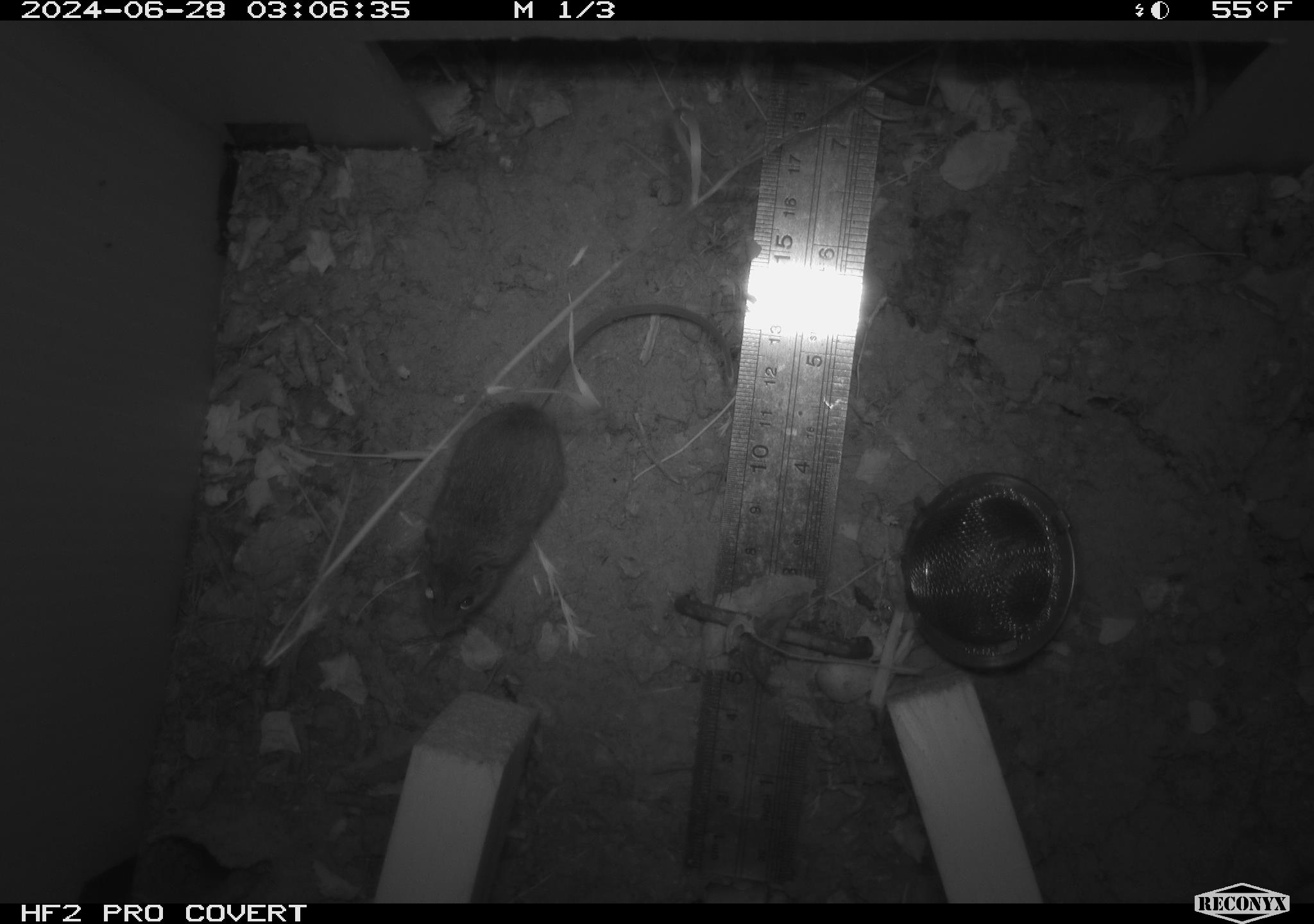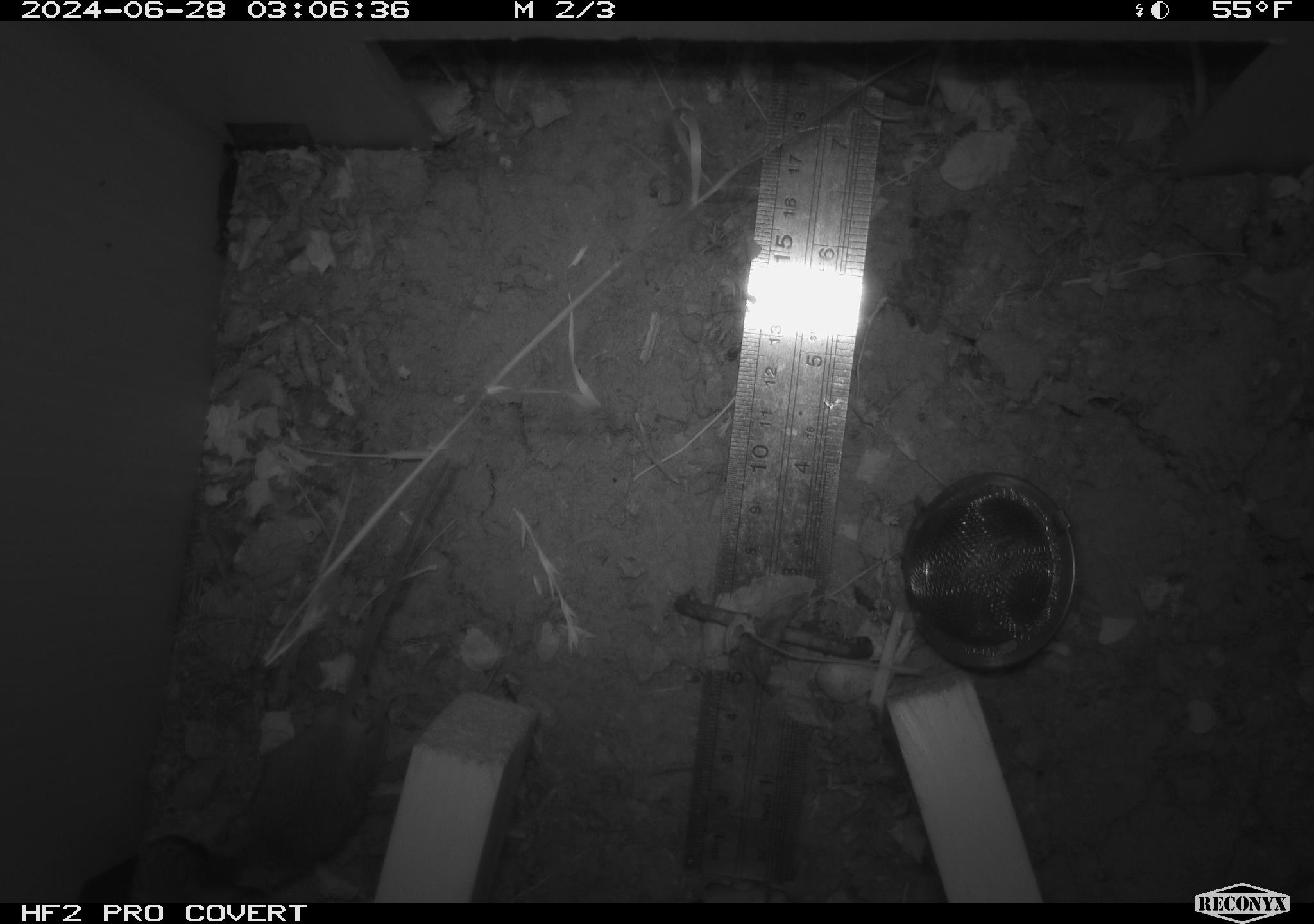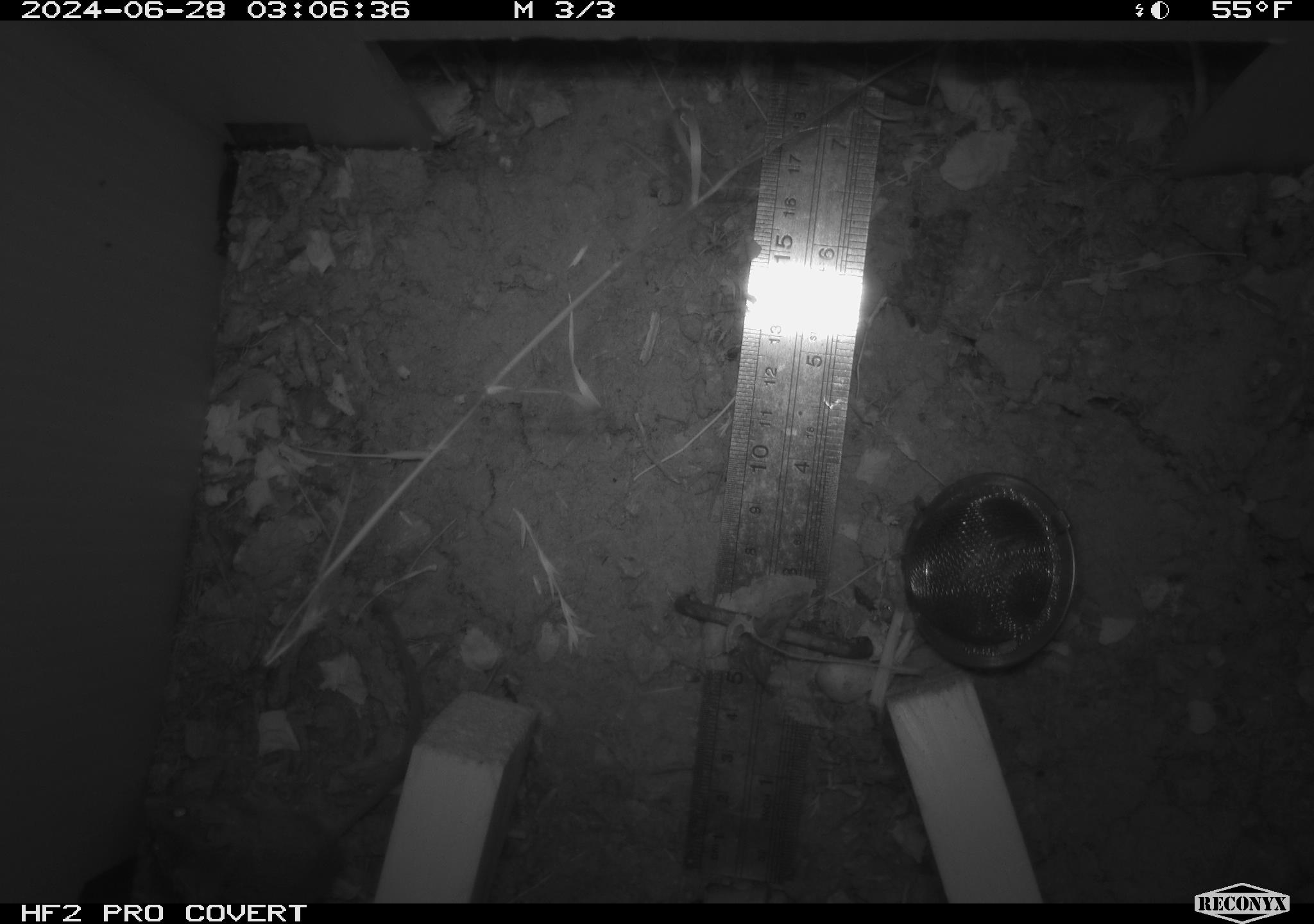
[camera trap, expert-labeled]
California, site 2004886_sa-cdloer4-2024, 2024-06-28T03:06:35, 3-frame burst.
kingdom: Animalia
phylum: Chordata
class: Mammalia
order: Rodentia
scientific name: Rodentia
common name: rodent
Rodent (Rodentia).